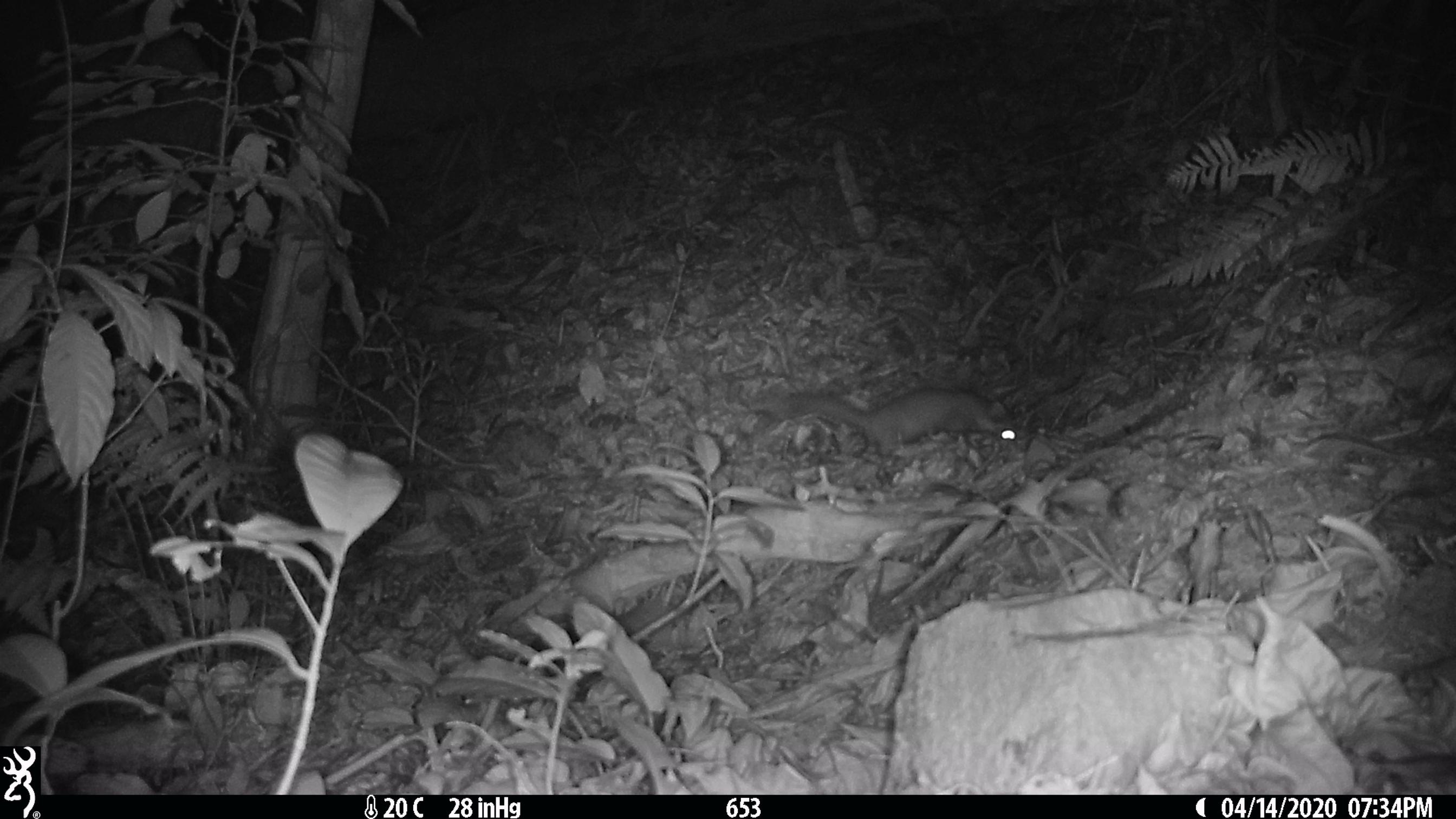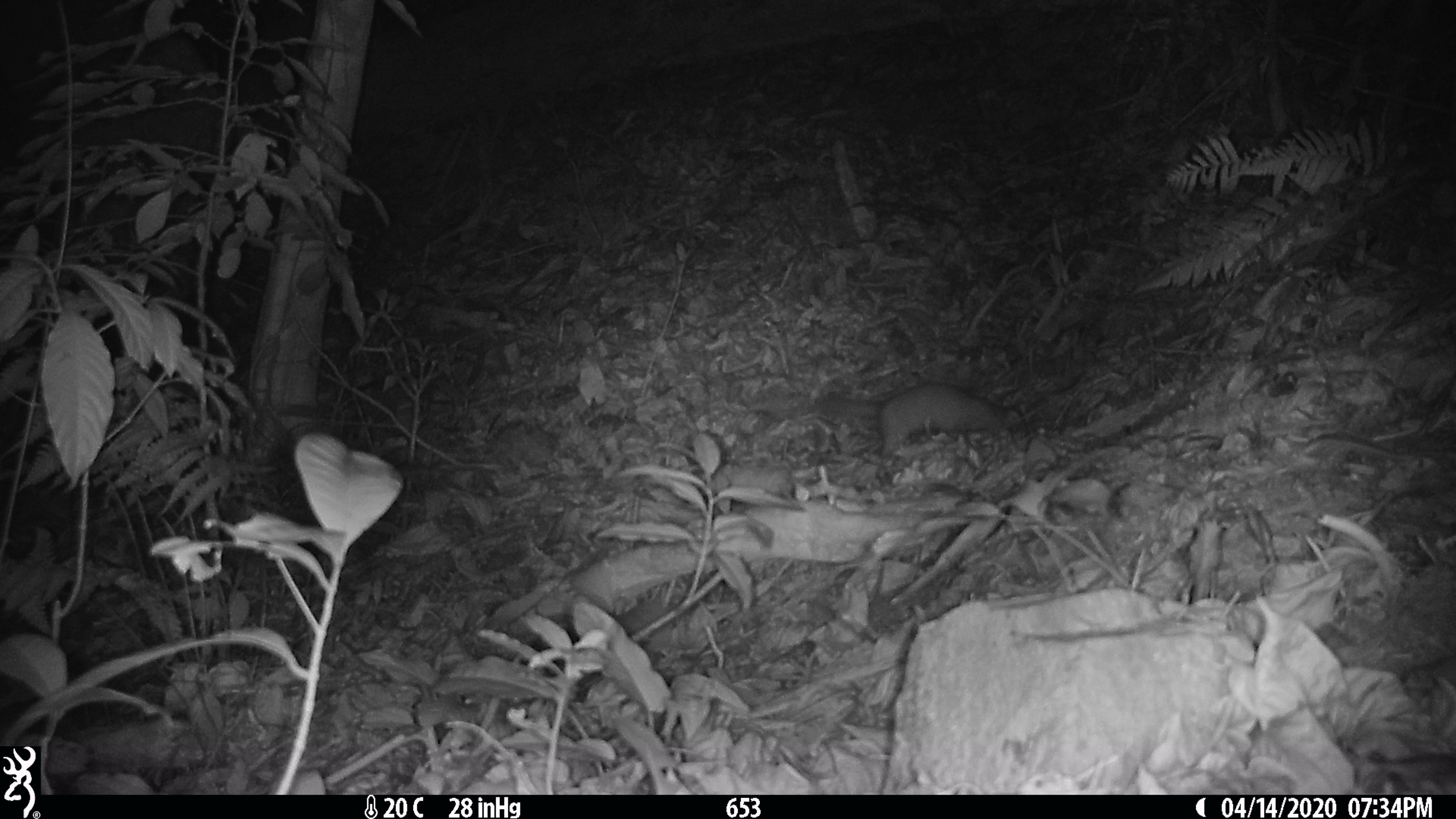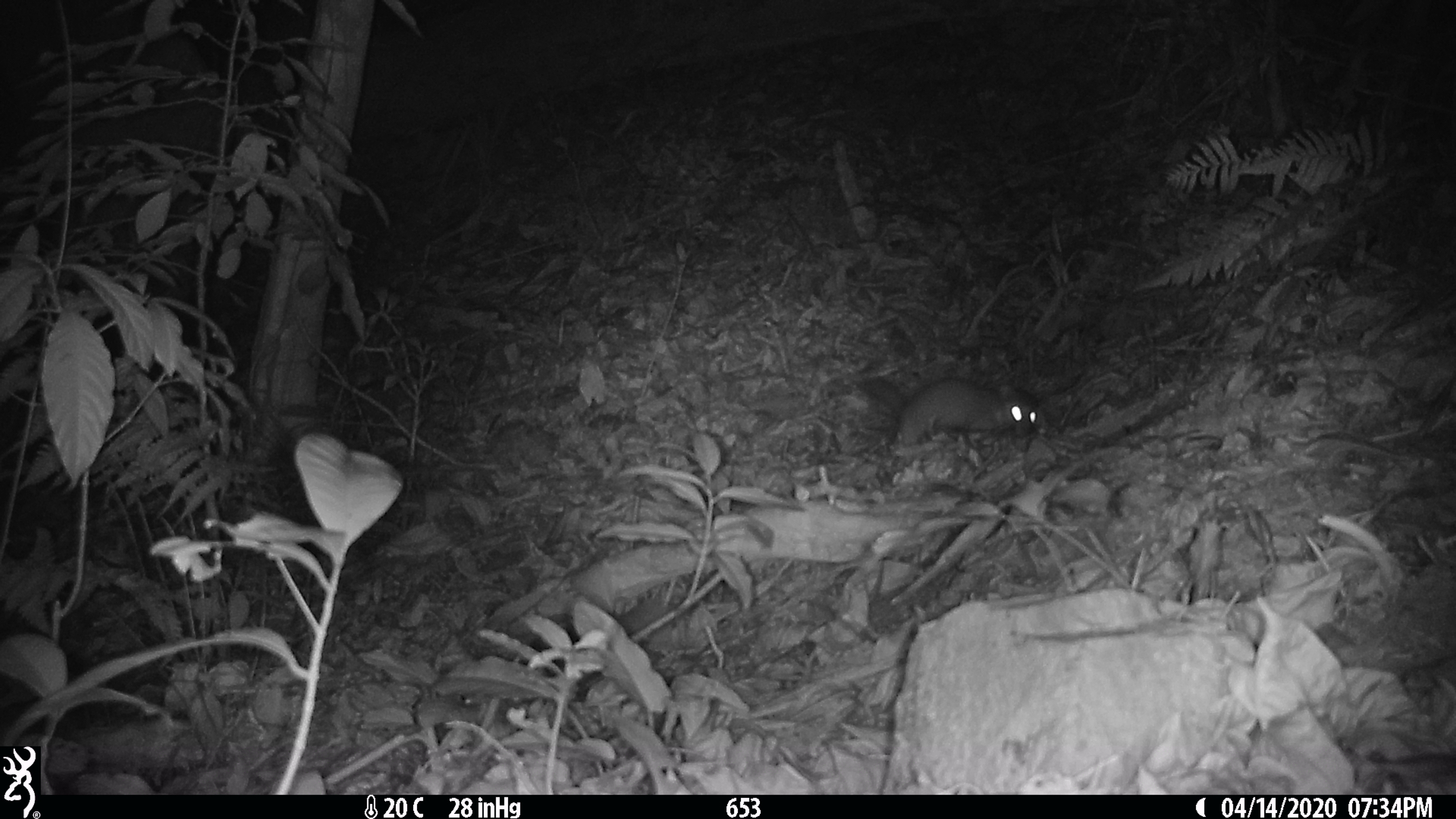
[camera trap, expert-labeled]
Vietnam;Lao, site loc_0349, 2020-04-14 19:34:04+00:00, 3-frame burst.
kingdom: Animalia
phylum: Chordata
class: Mammalia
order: Carnivora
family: Mustelidae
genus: Melogale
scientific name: Melogale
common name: ferret badger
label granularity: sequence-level